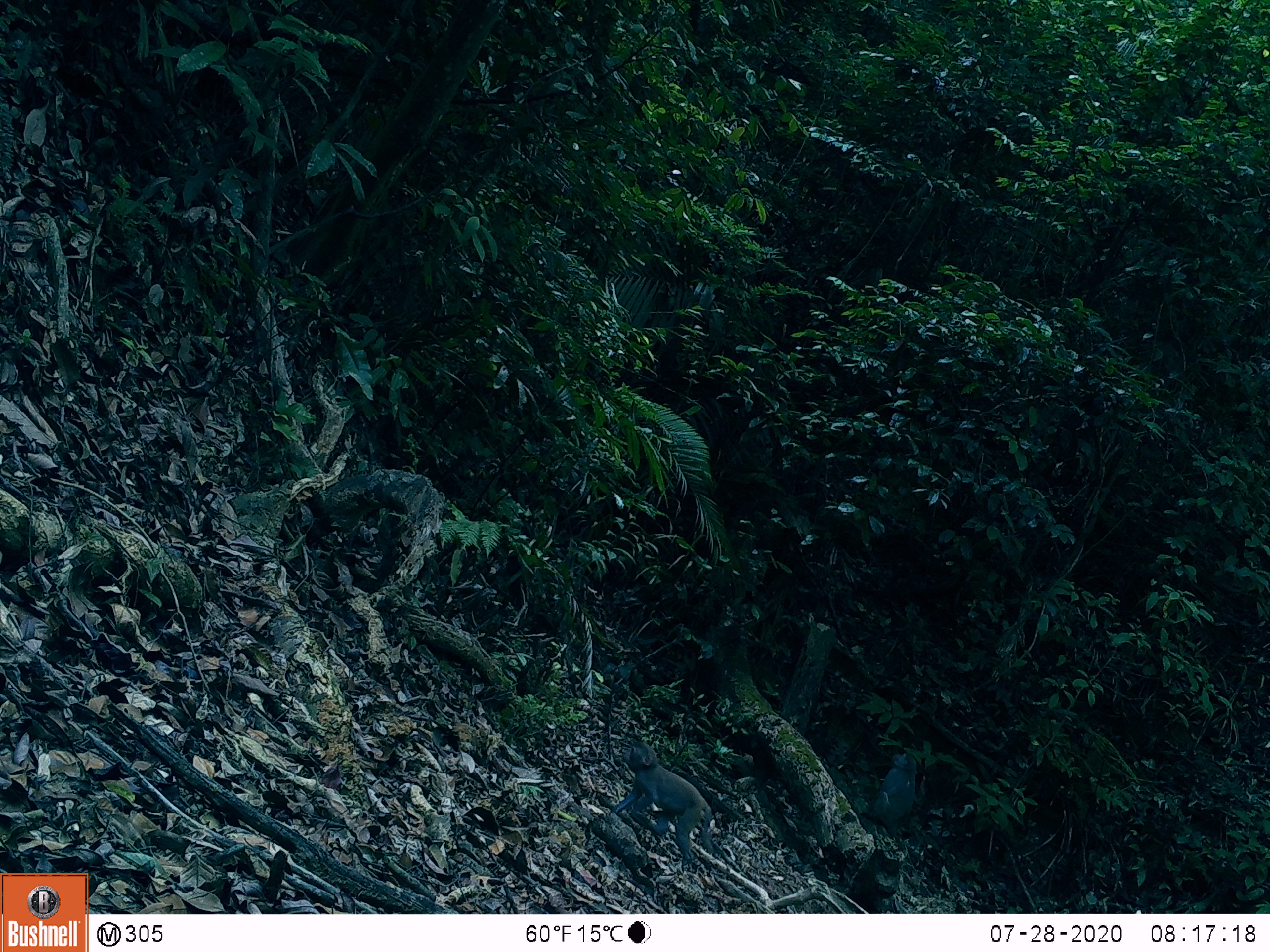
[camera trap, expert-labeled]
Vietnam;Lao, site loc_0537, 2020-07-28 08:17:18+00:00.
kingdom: Animalia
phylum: Chordata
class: Mammalia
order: Primates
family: Cercopithecidae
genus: Macaca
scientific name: Macaca nemestrina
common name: pig-tailed macaque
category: pig tailed macaque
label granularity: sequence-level